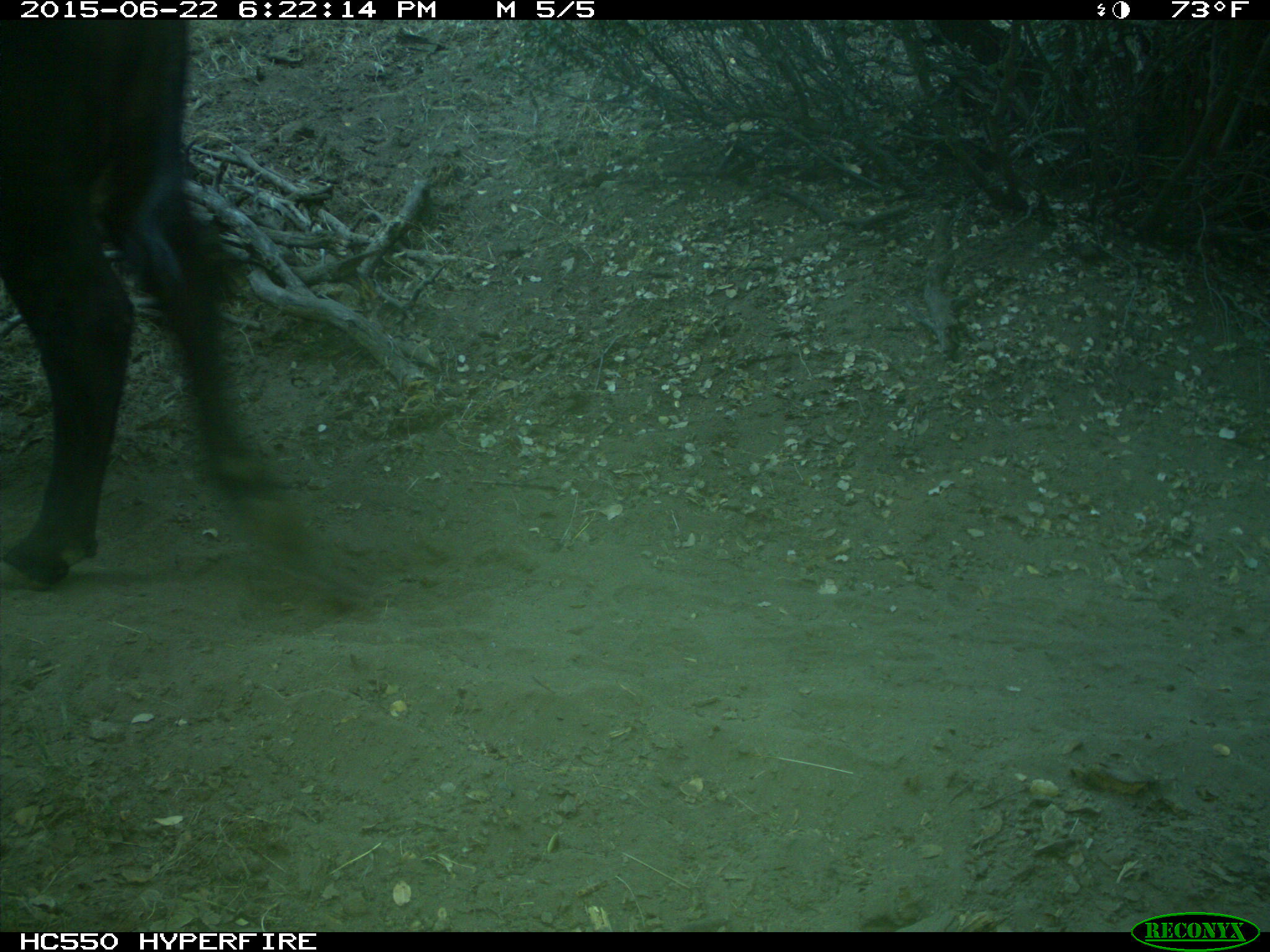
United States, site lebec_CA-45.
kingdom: Animalia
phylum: Chordata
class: Mammalia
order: Artiodactyla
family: Bovidae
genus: Bos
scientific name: Bos taurus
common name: domestic cow